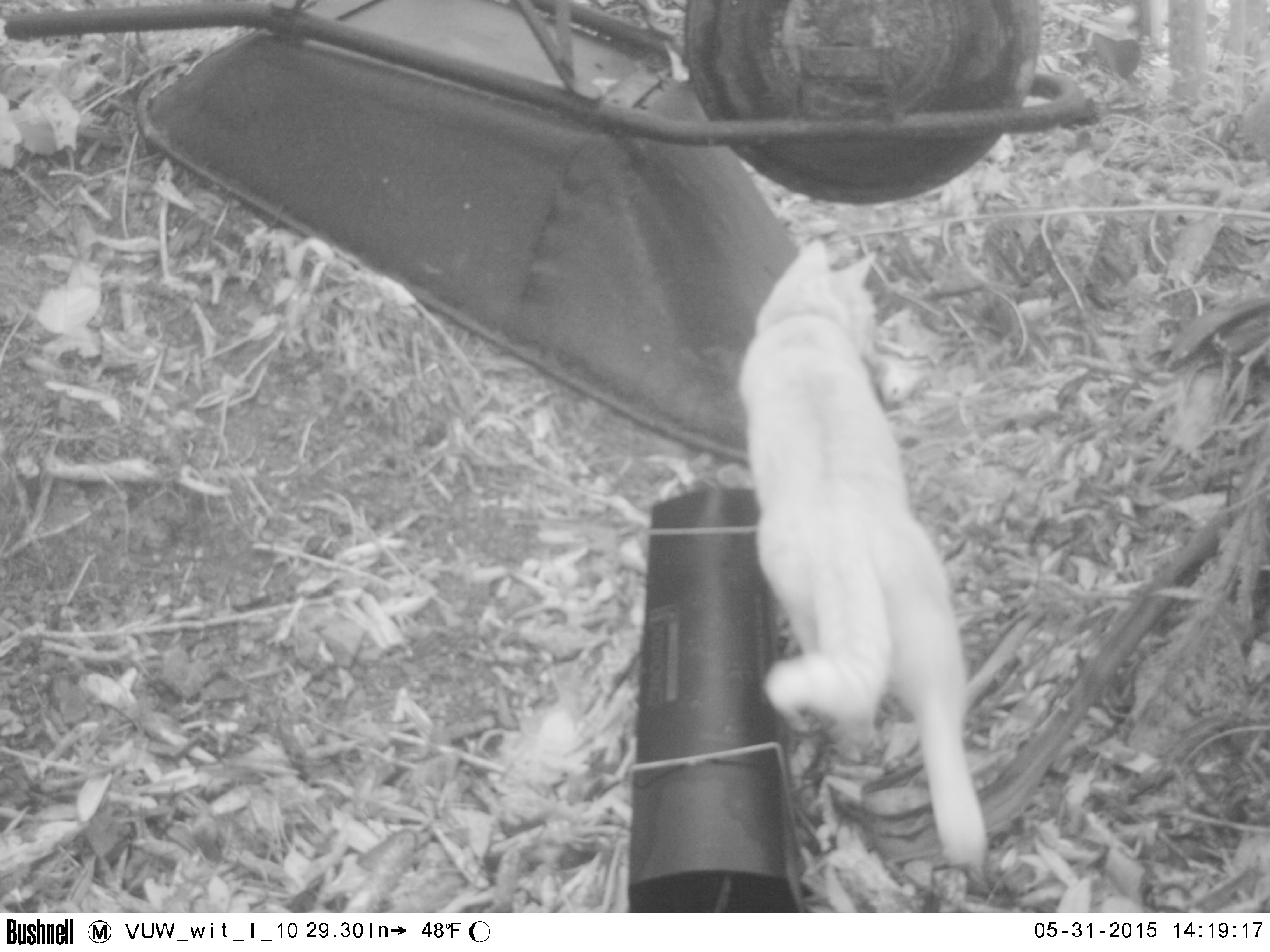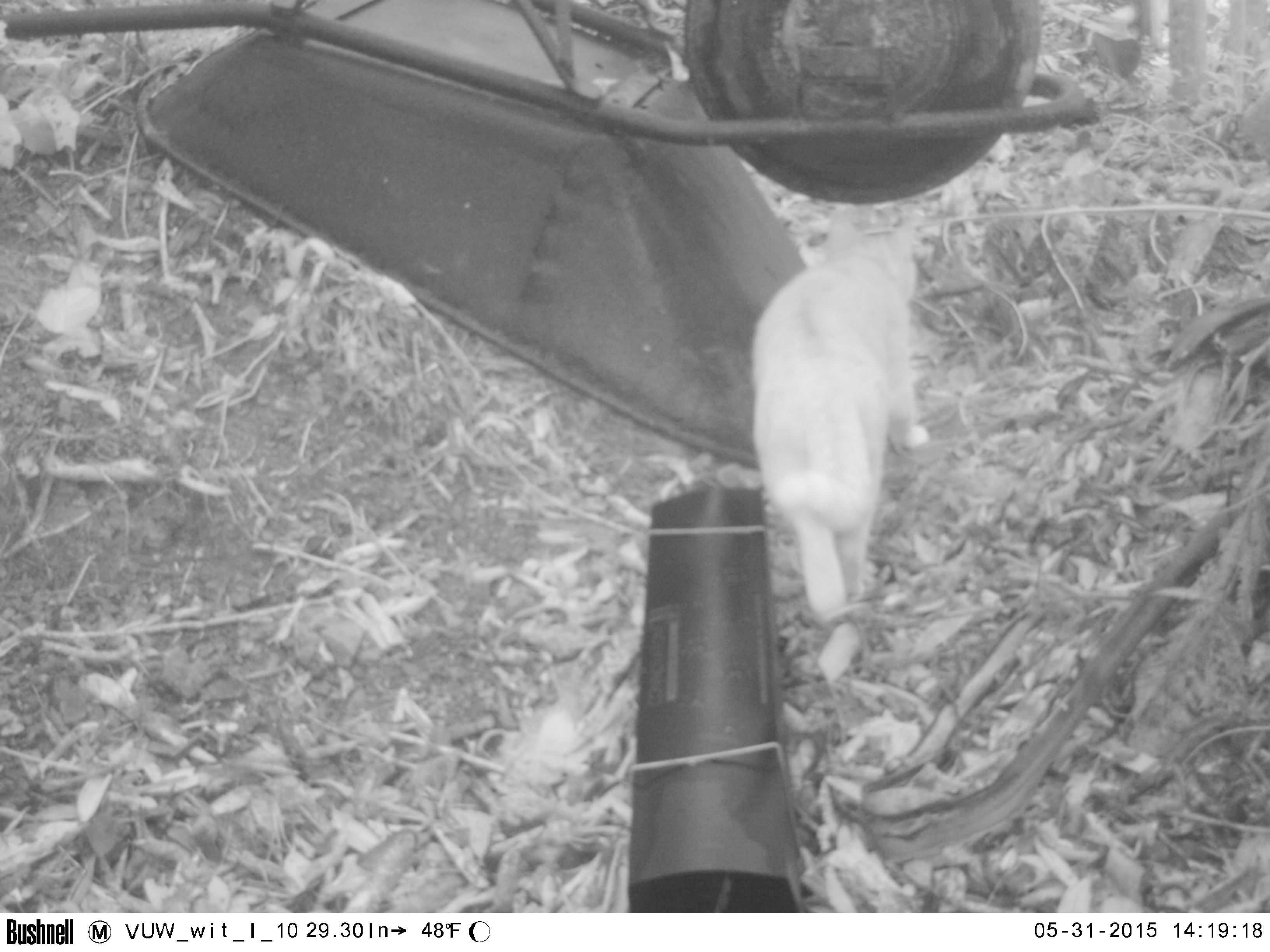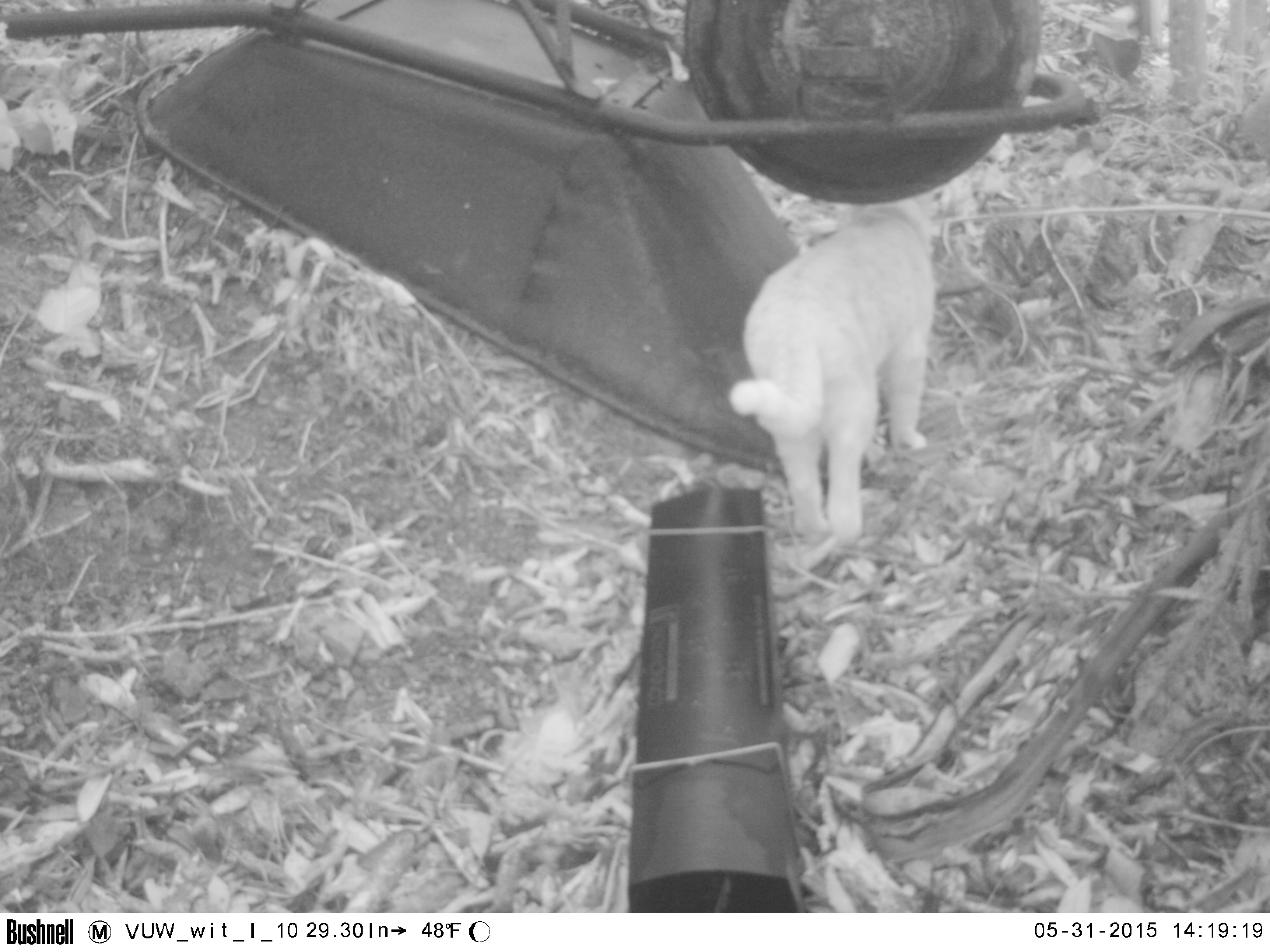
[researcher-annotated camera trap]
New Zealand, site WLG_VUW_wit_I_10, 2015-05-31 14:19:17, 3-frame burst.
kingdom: Animalia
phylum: Chordata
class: Mammalia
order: Carnivora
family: Felidae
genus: Felis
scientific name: Felis catus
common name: domestic cat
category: cat